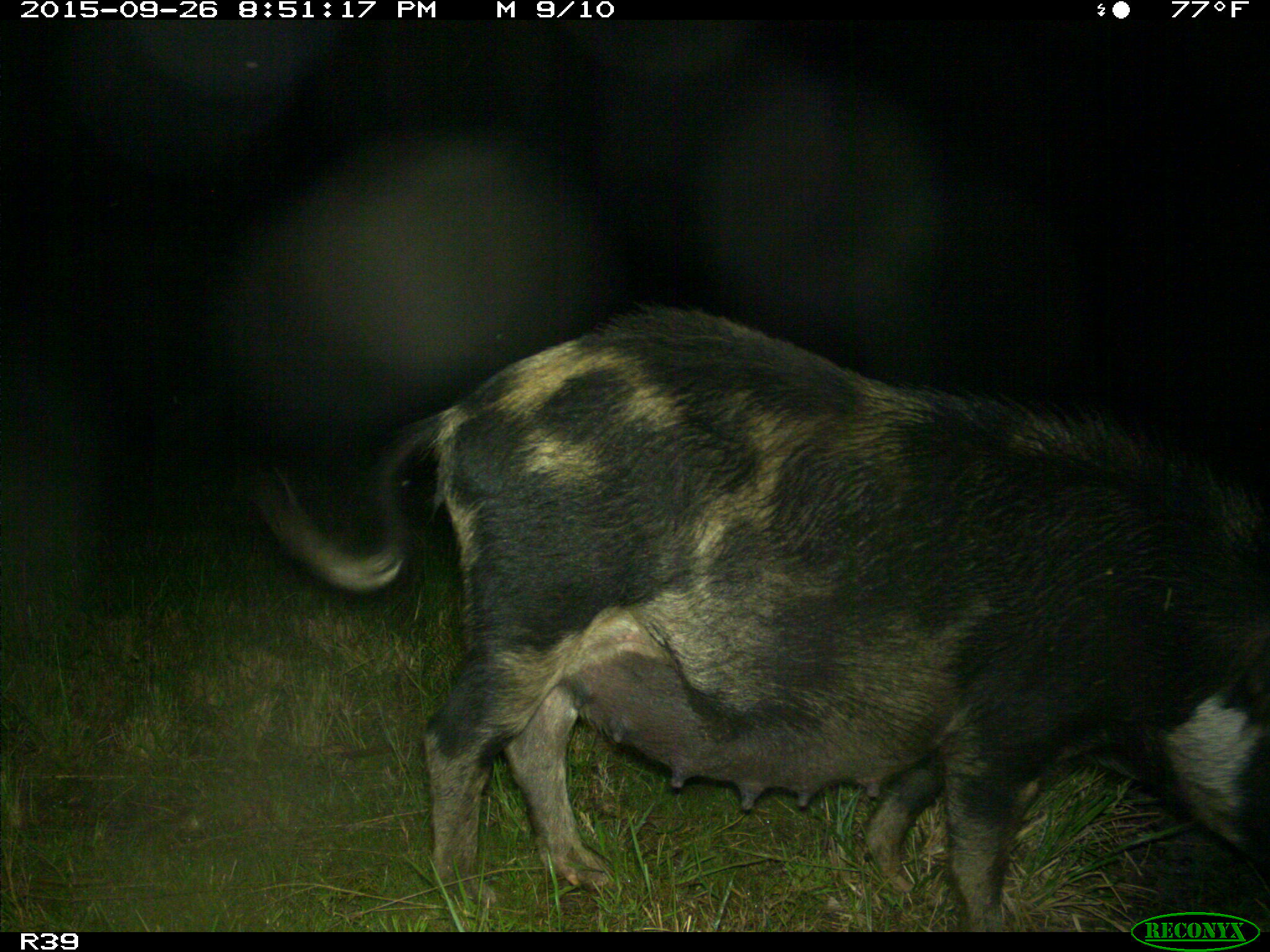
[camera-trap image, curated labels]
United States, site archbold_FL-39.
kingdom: Animalia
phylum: Chordata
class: Mammalia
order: Artiodactyla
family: Suidae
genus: Sus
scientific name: Sus scrofa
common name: wild boar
Sus scrofa (wild boar).